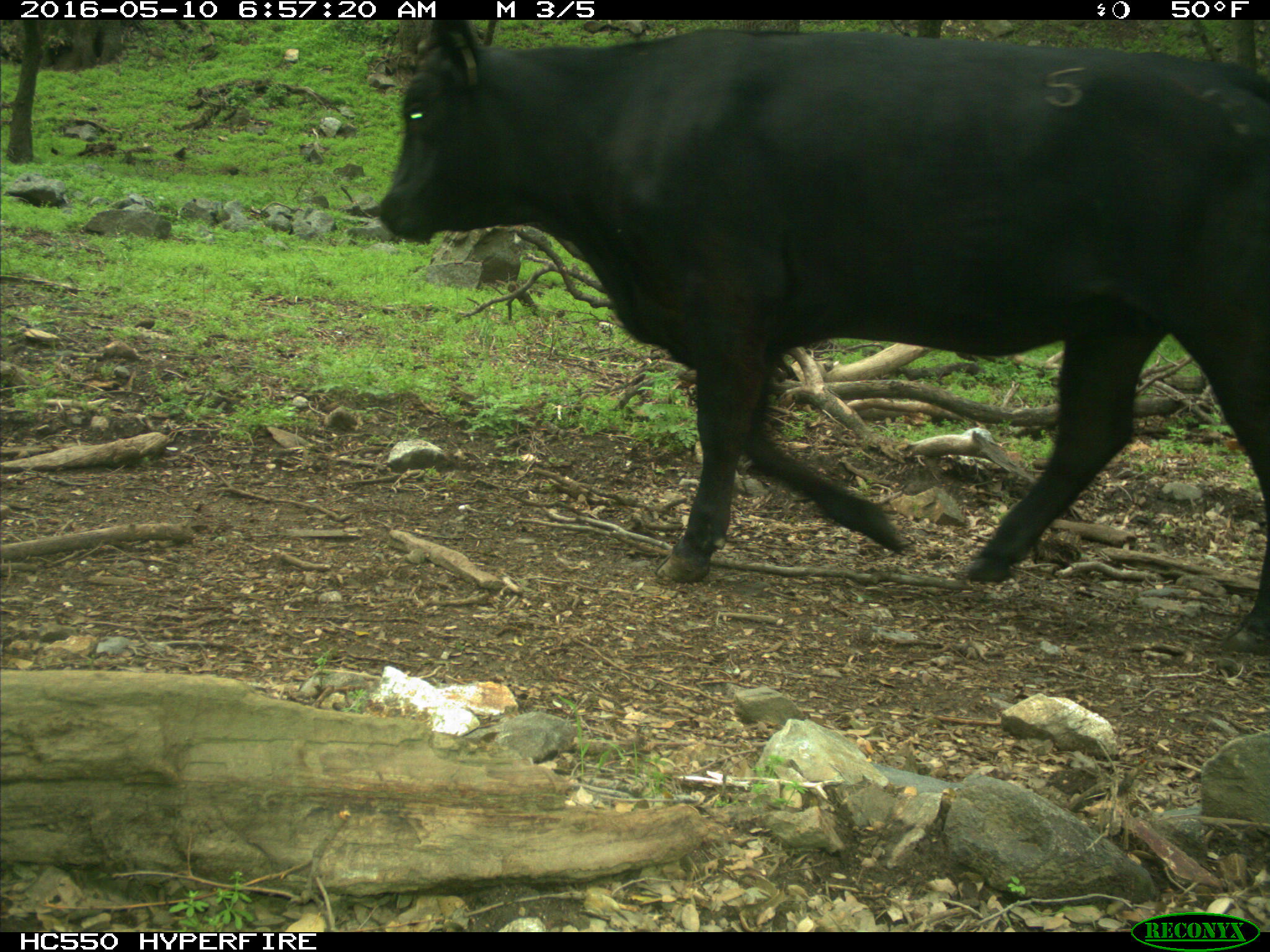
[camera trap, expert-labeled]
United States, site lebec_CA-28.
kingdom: Animalia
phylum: Chordata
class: Mammalia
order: Artiodactyla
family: Bovidae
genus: Bos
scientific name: Bos taurus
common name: domestic cow